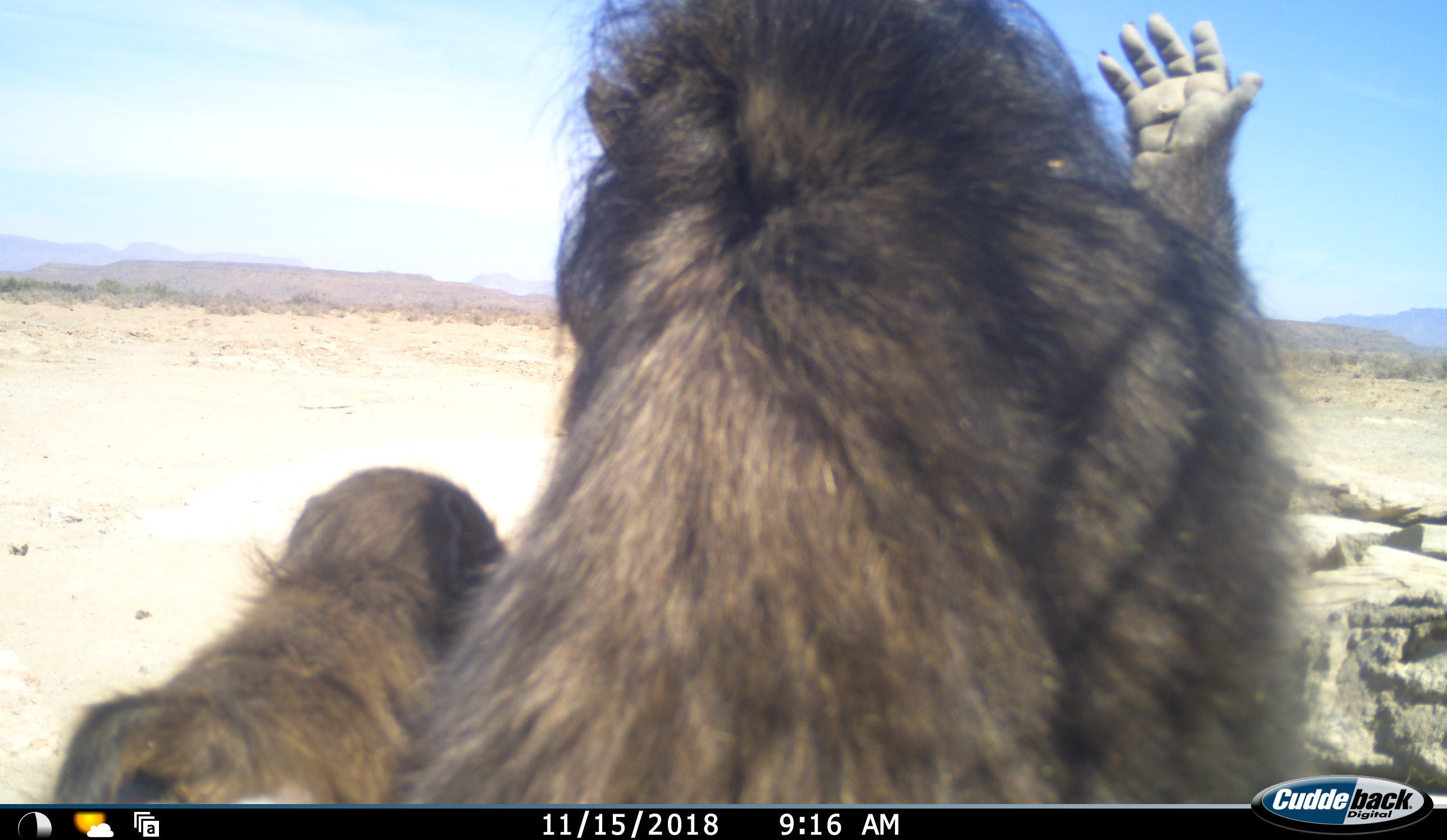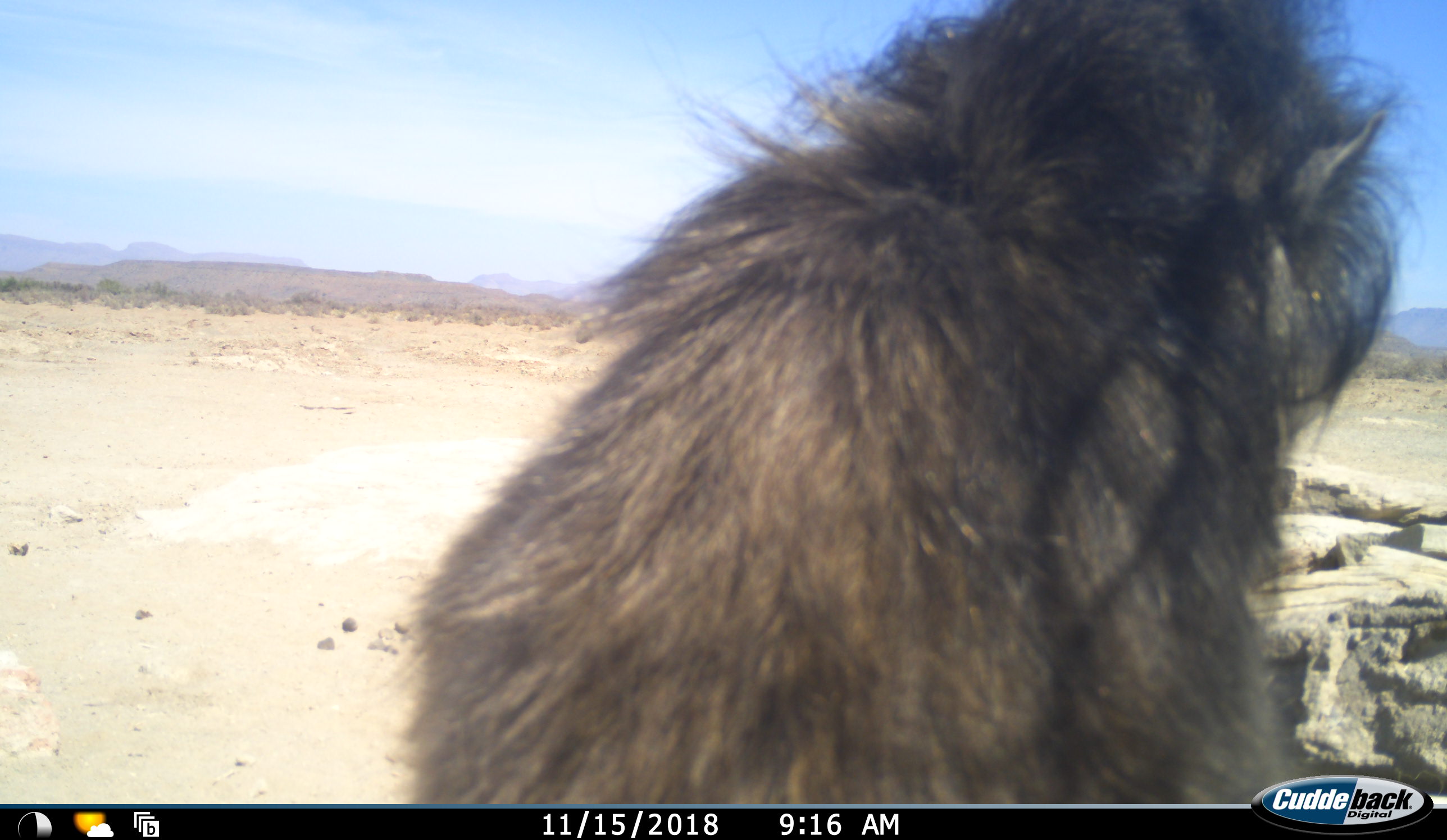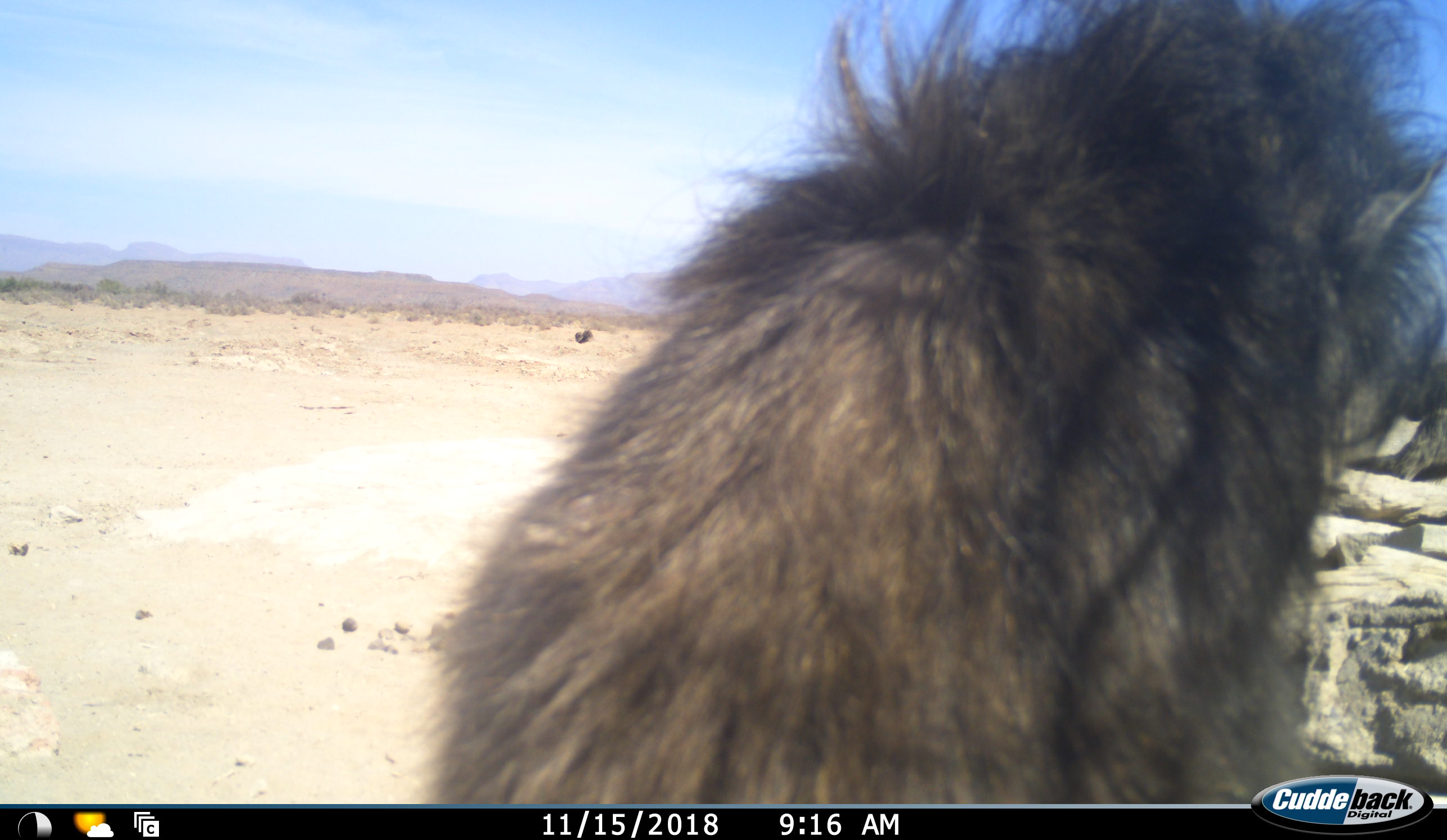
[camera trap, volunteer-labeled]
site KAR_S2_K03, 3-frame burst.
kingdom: Animalia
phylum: Chordata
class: Mammalia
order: Primates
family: Cercopithecidae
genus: Papio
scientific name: Papio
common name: baboon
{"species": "baboon (Papio)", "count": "2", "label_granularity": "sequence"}